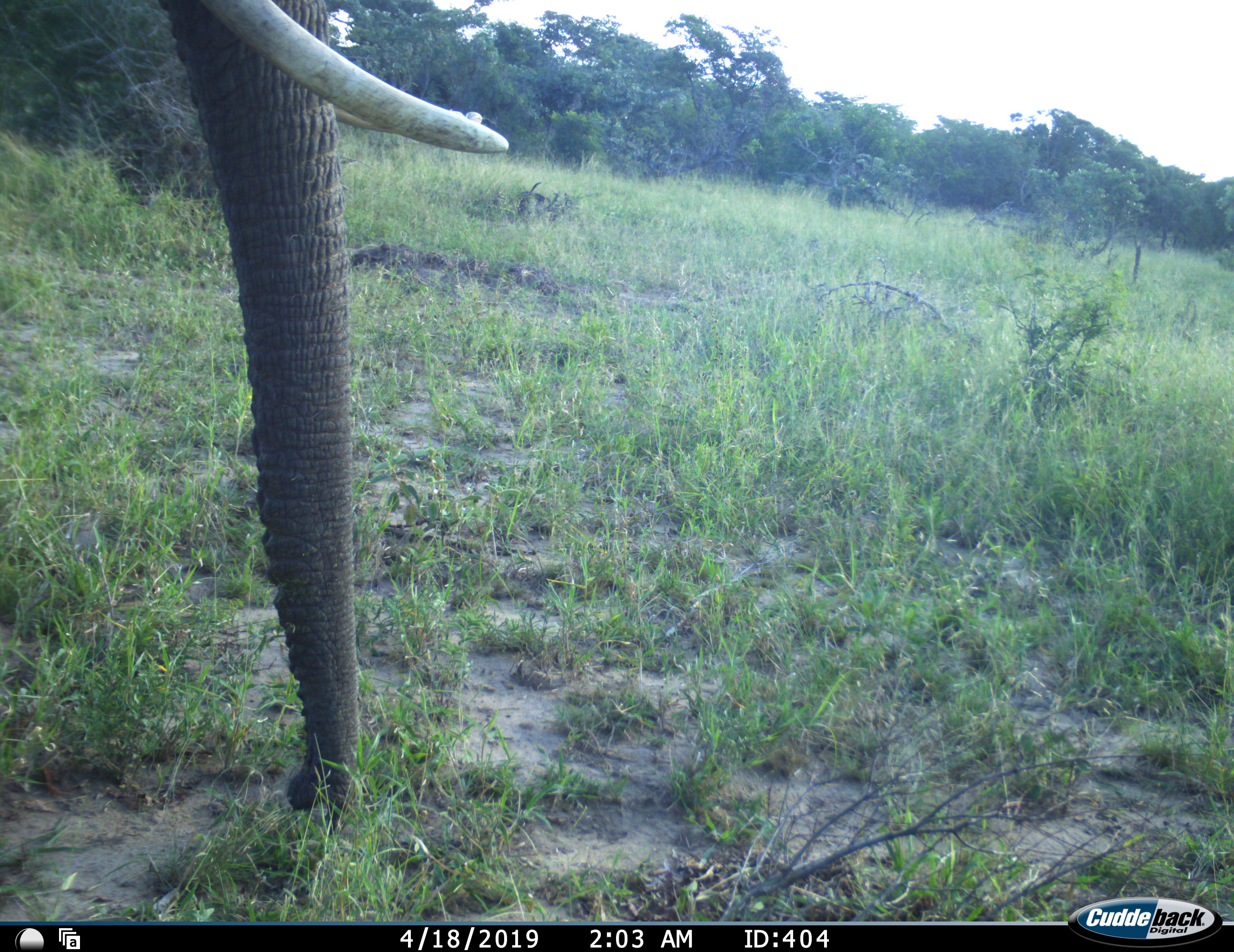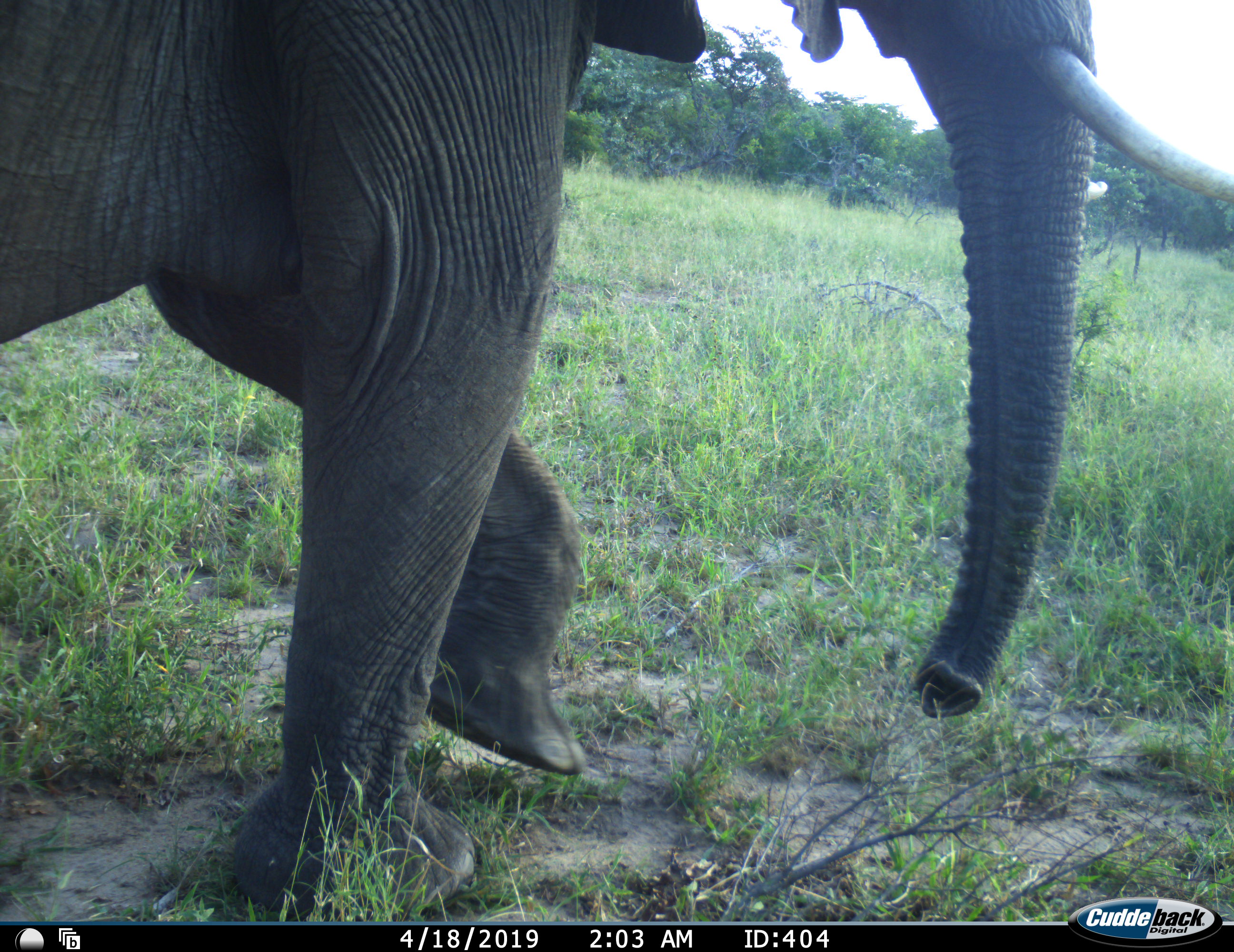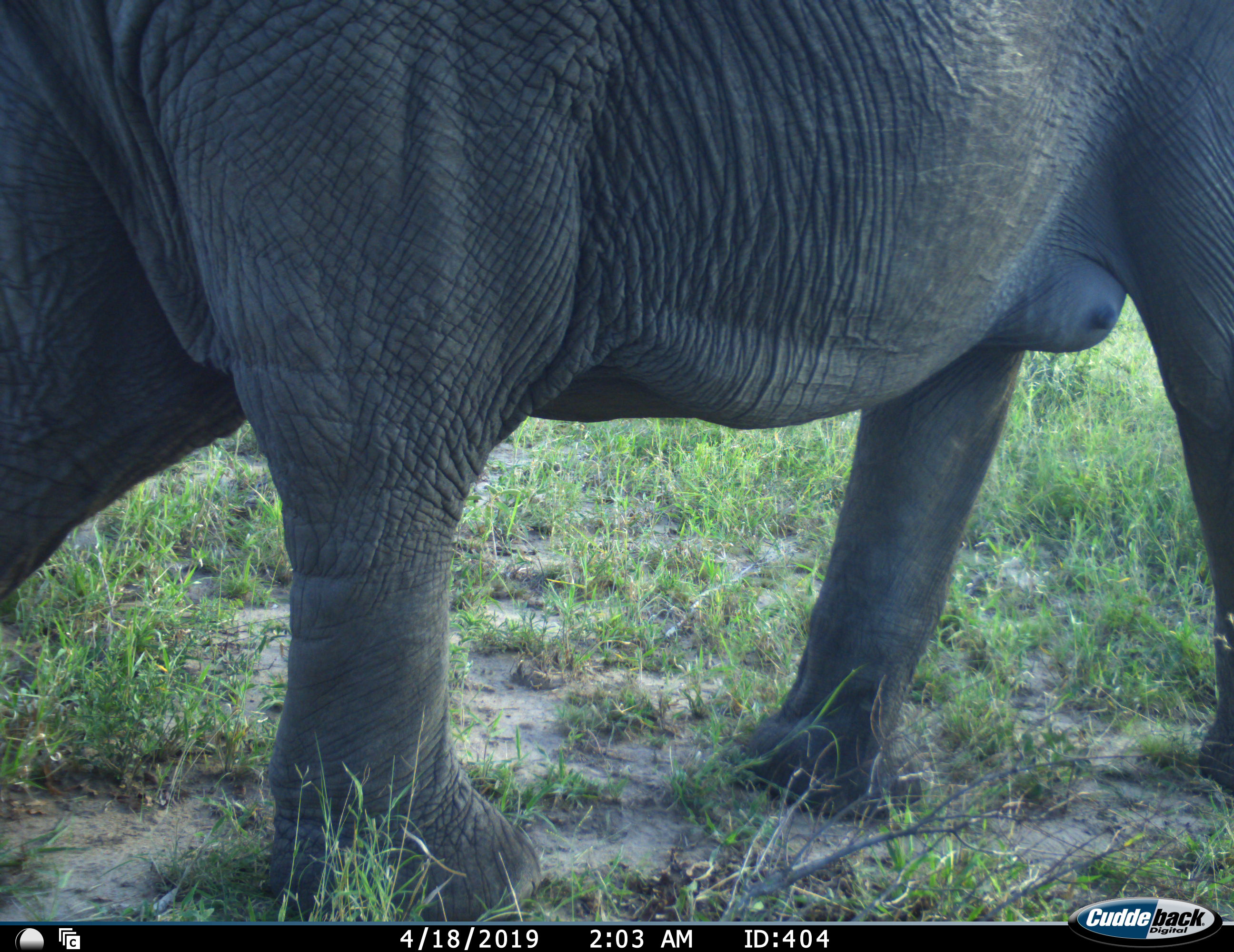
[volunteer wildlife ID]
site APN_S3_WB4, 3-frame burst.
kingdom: Animalia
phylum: Chordata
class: Mammalia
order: Proboscidea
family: Elephantidae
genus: Loxodonta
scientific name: Loxodonta africana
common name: african bush elephant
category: elephant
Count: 1.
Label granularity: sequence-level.